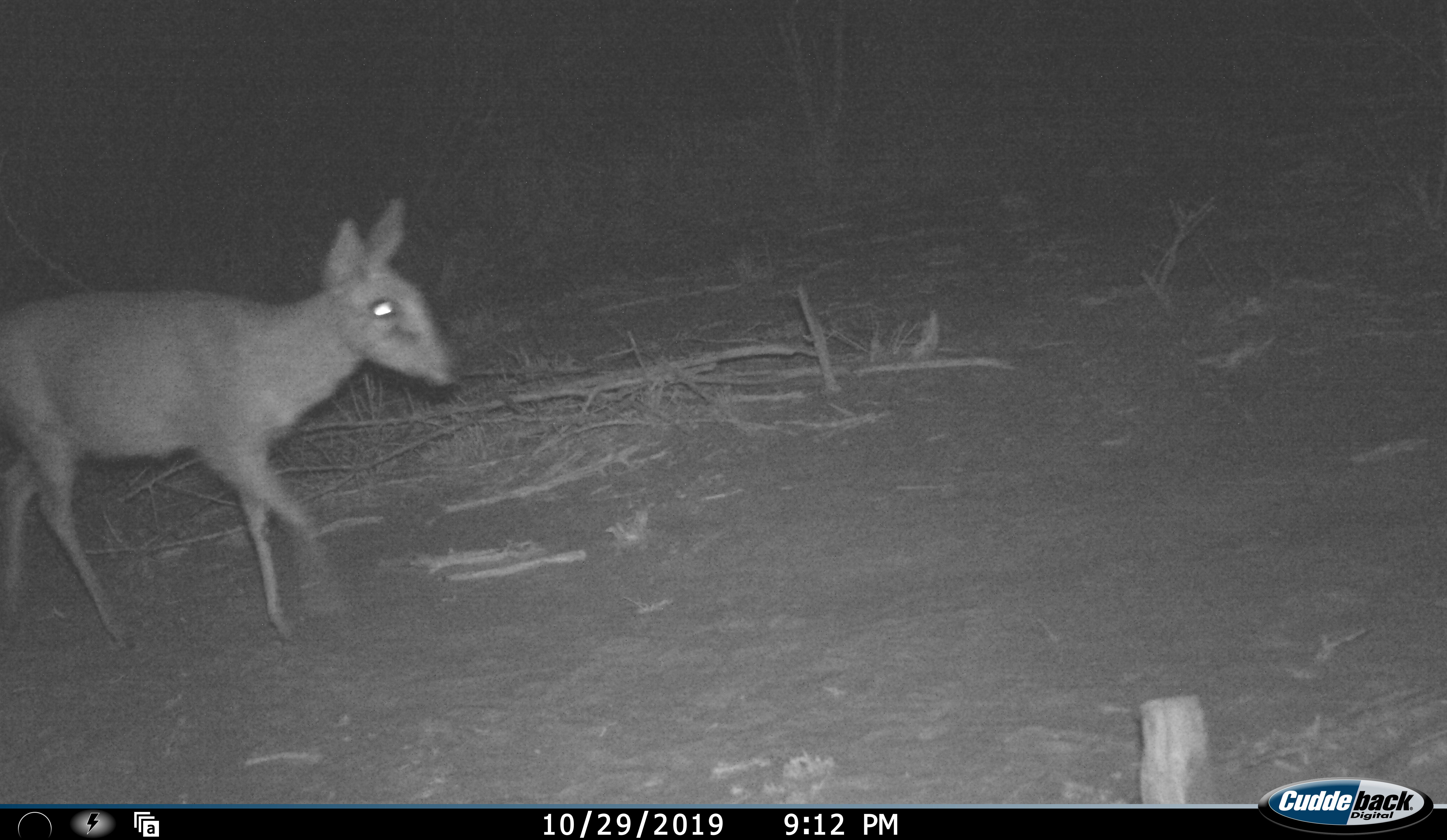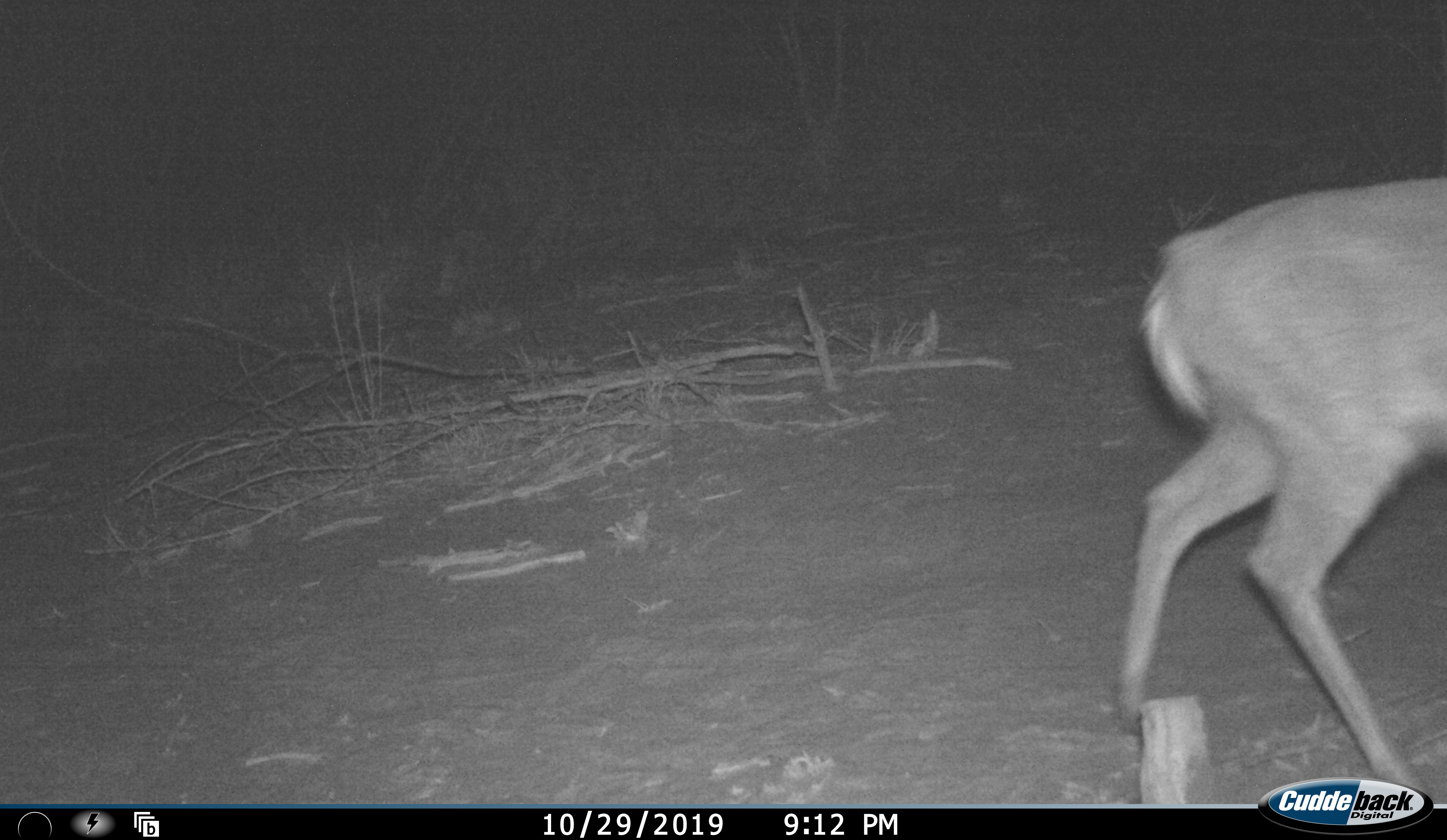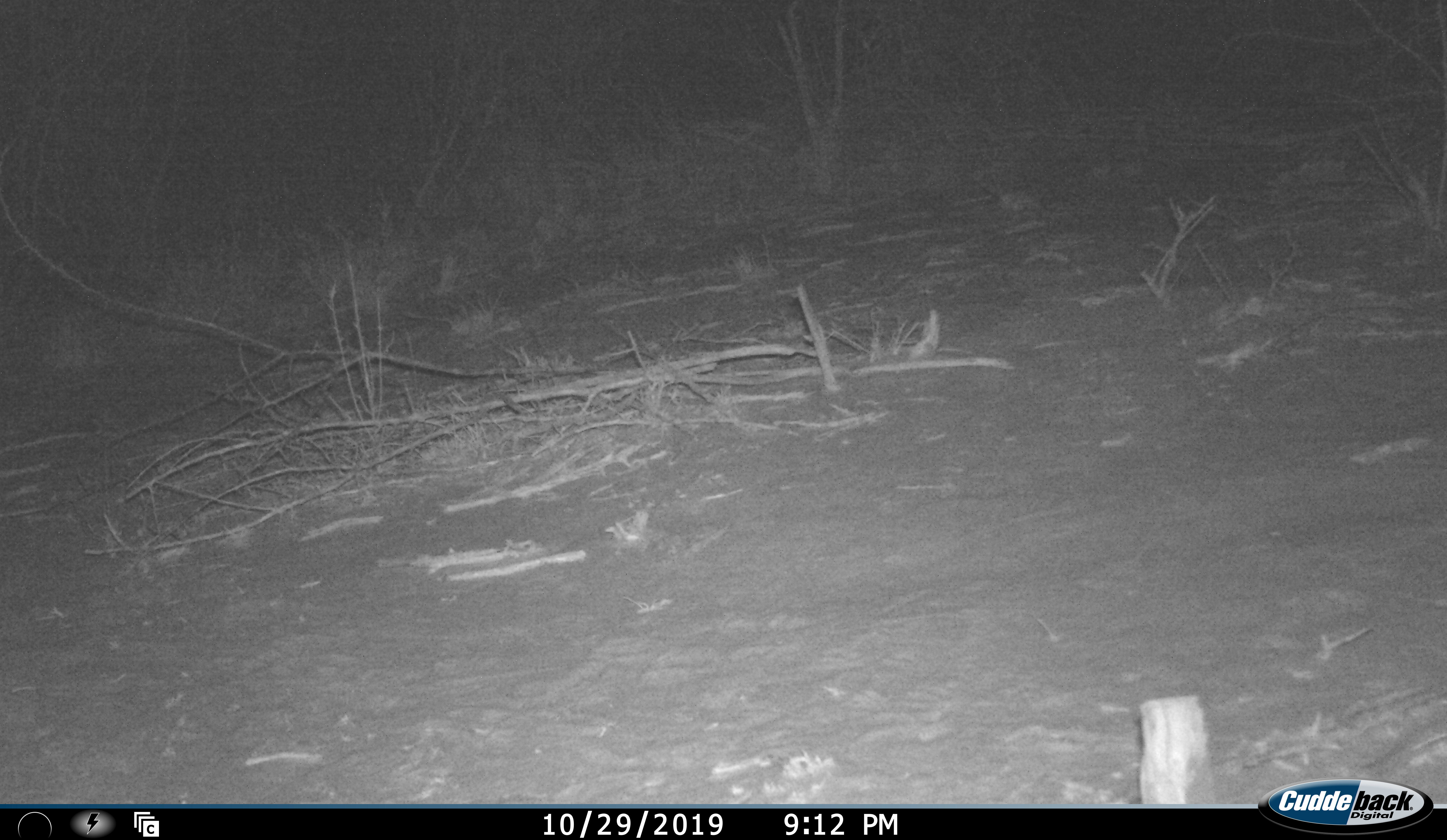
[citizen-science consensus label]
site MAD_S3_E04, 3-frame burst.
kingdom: Animalia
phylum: Chordata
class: Mammalia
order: Artiodactyla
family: Bovidae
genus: Redunca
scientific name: Redunca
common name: reedbuck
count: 1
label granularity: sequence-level